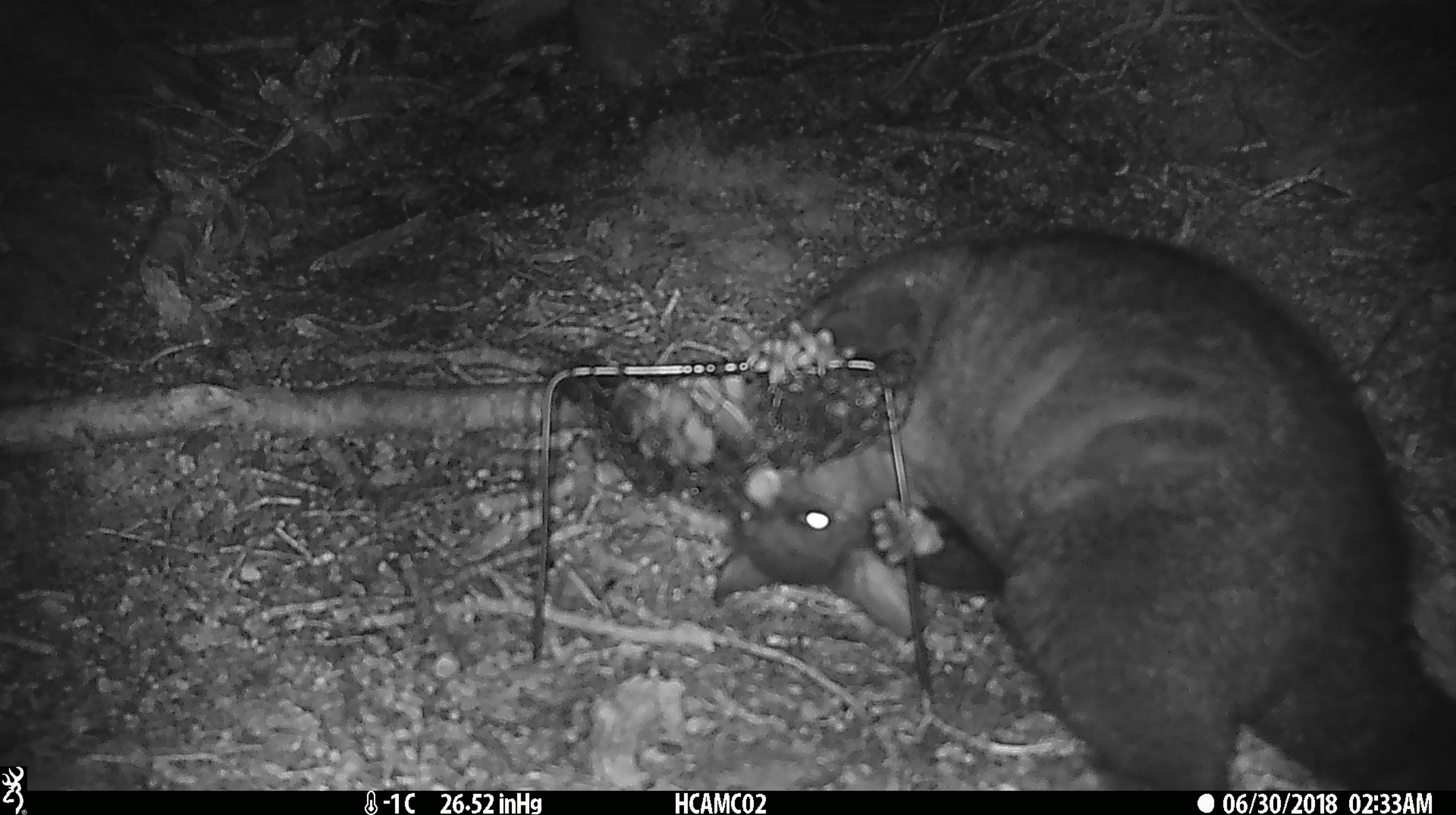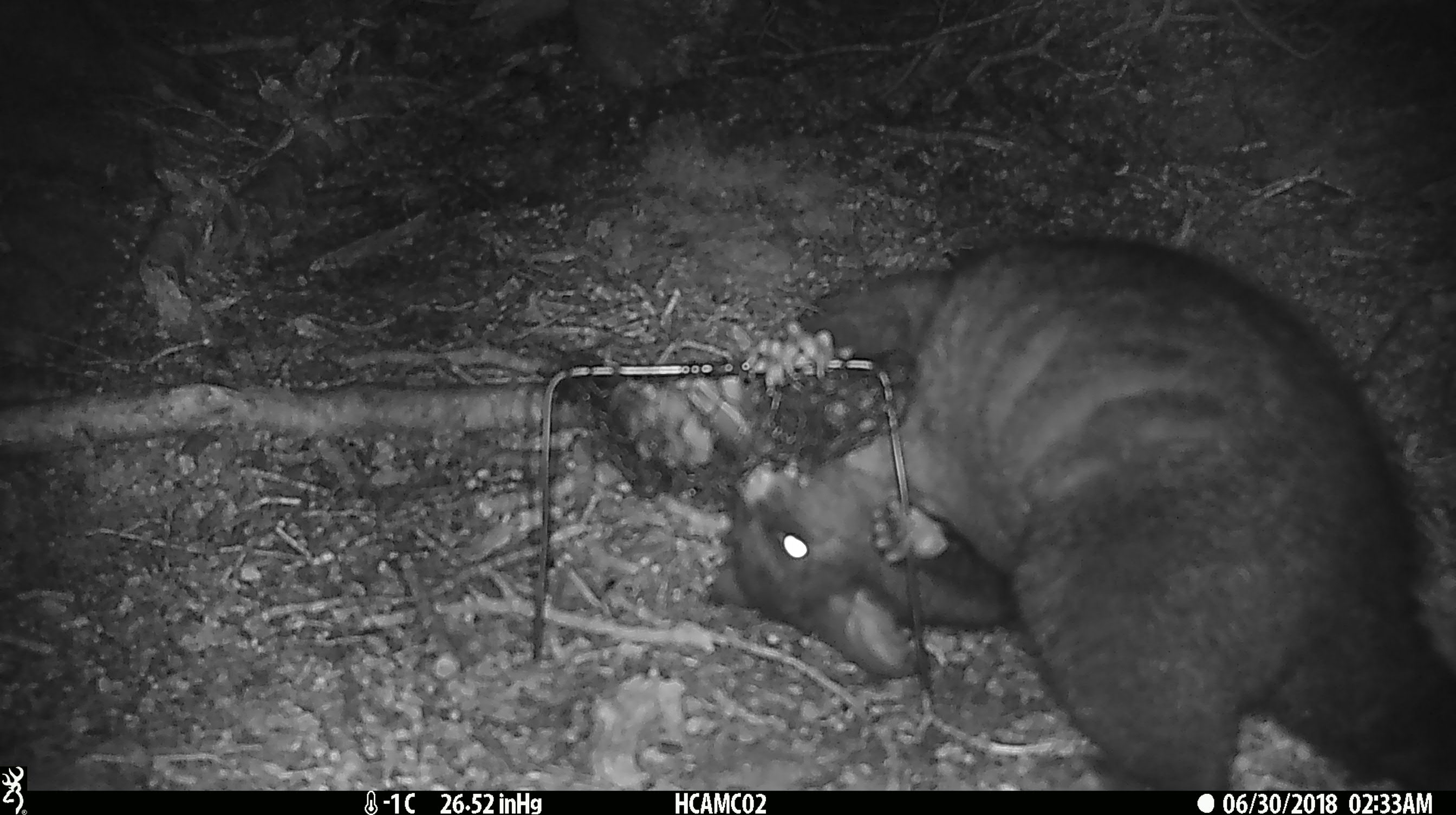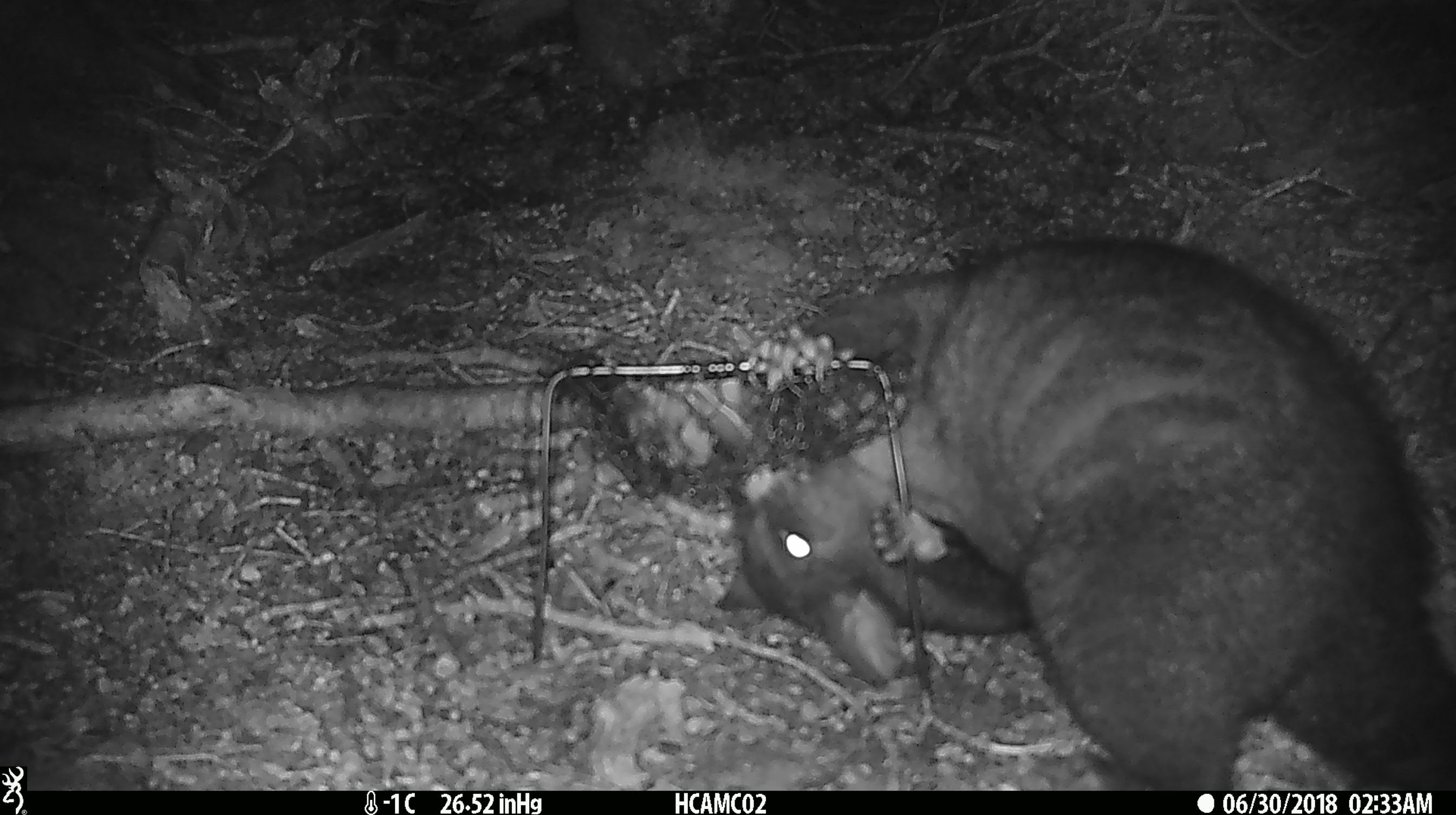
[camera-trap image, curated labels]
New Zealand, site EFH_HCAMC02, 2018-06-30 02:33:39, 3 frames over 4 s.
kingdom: Animalia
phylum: Chordata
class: Mammalia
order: Diprotodontia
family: Phalangeridae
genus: Trichosurus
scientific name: Trichosurus vulpecula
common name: common brushtail possum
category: possum